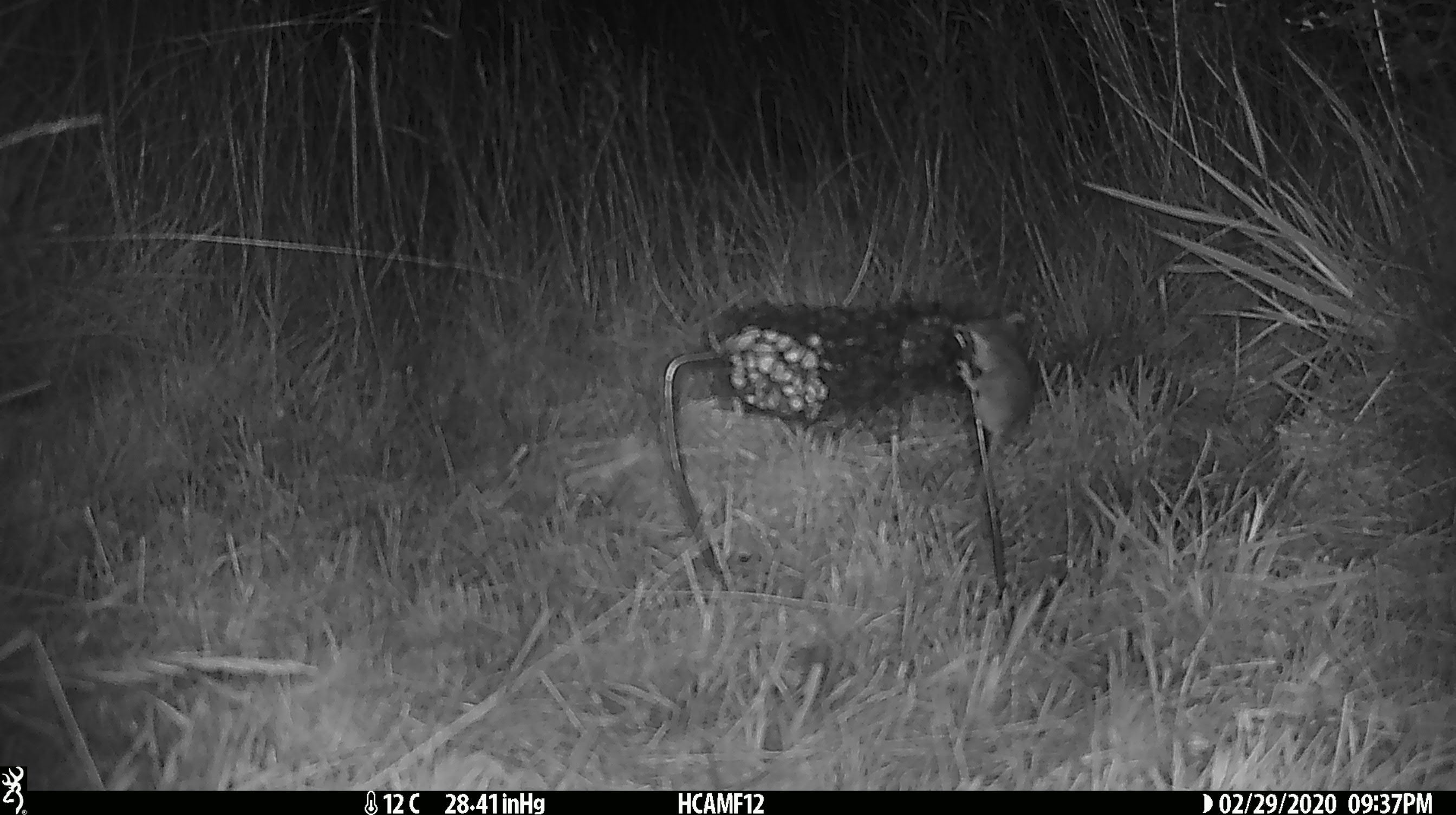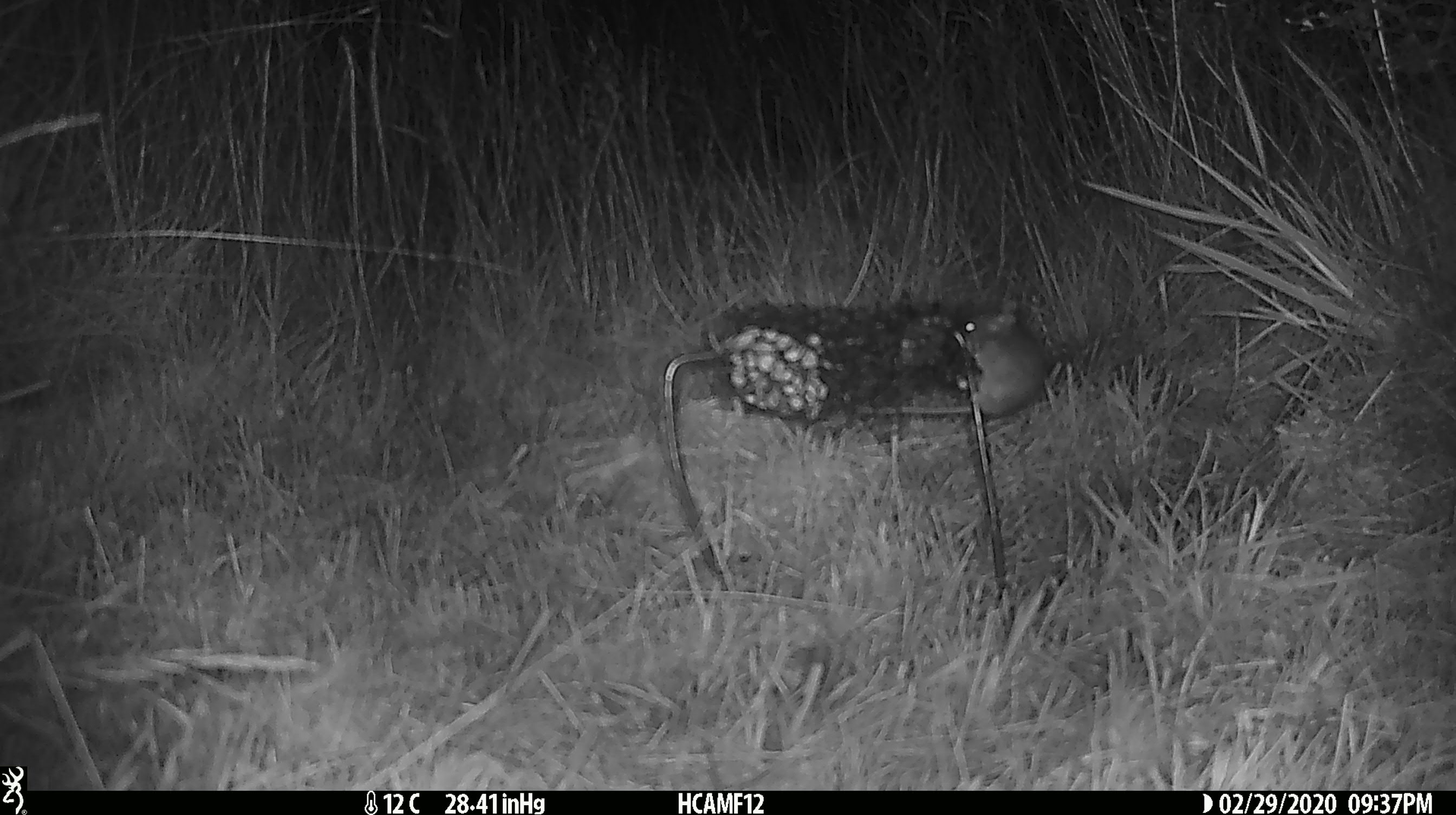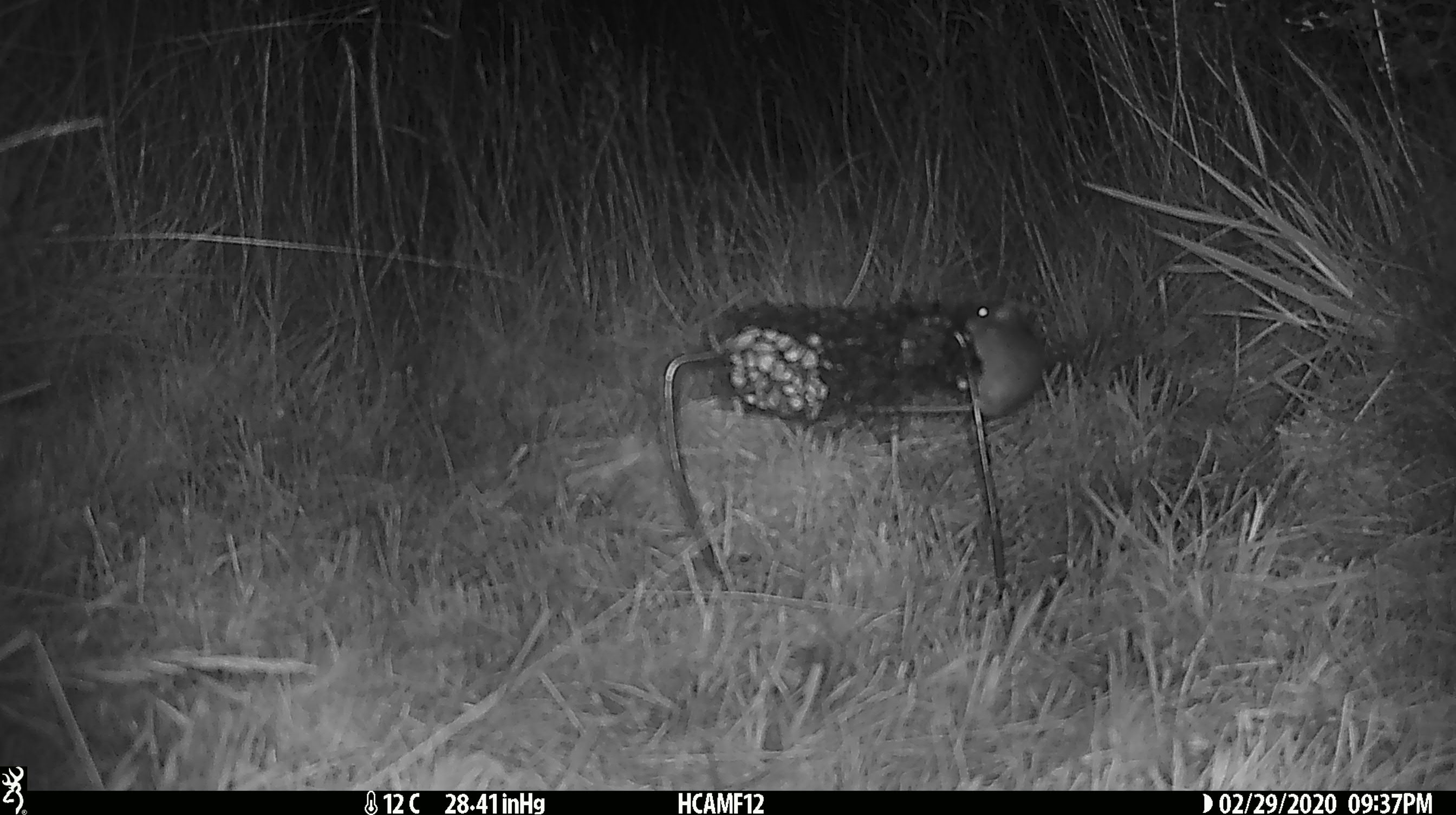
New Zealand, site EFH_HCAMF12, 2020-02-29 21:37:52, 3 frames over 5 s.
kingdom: Animalia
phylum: Chordata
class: Mammalia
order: Rodentia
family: Muridae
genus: Mus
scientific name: Mus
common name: mouse